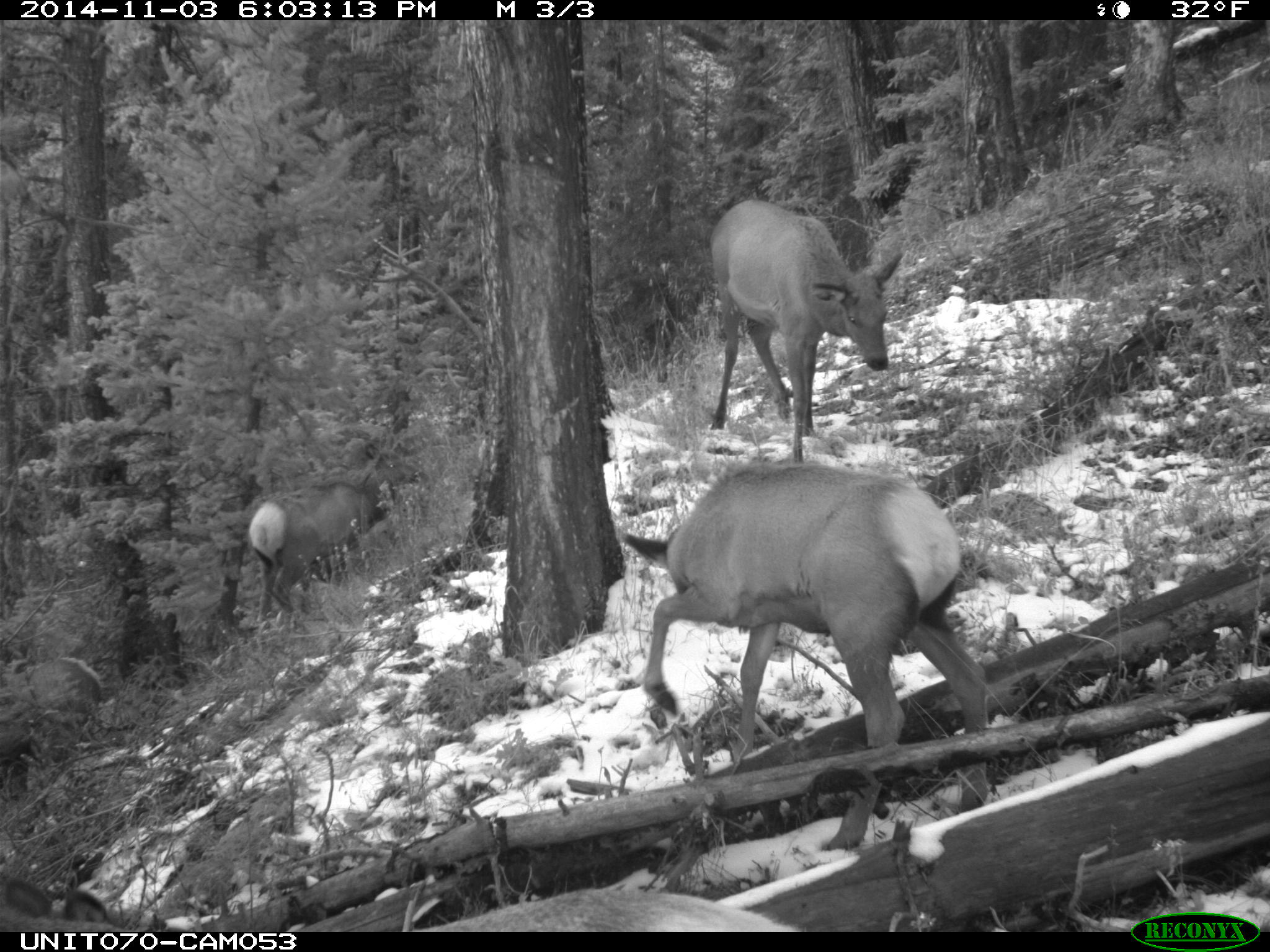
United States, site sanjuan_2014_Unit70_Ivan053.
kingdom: Animalia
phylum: Chordata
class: Mammalia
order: Artiodactyla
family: Cervidae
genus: Cervus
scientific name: Cervus elaphus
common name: red deer